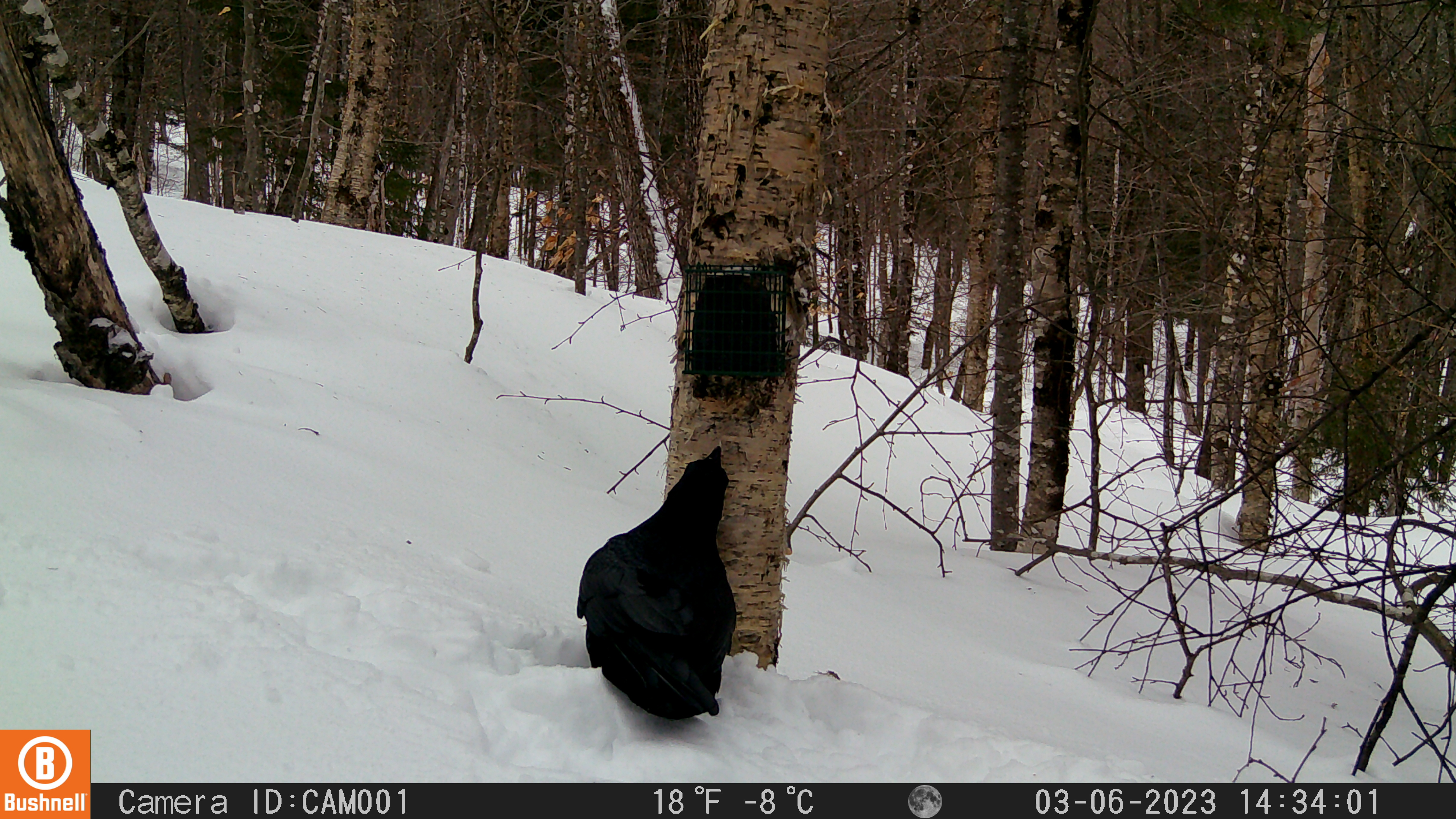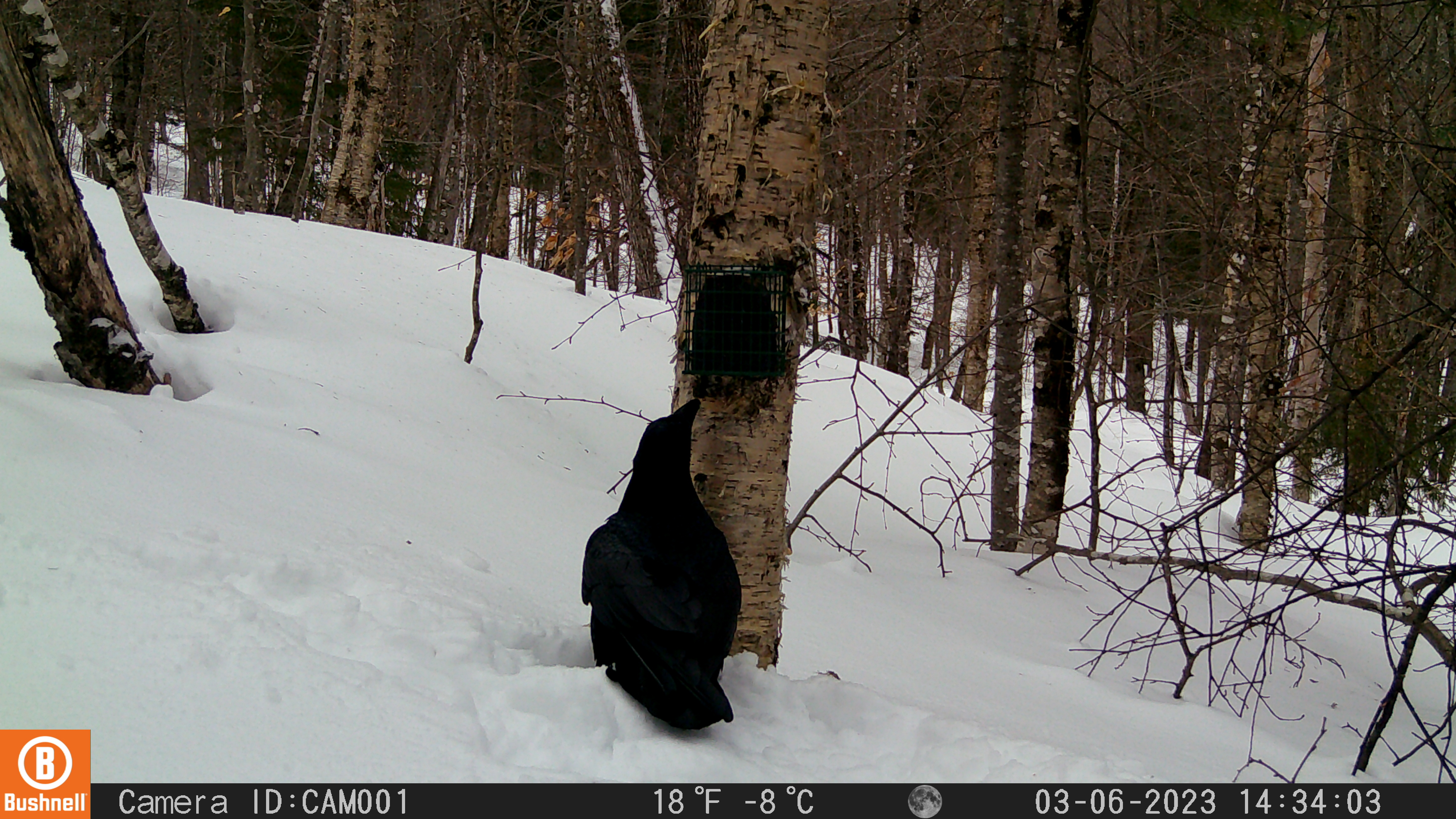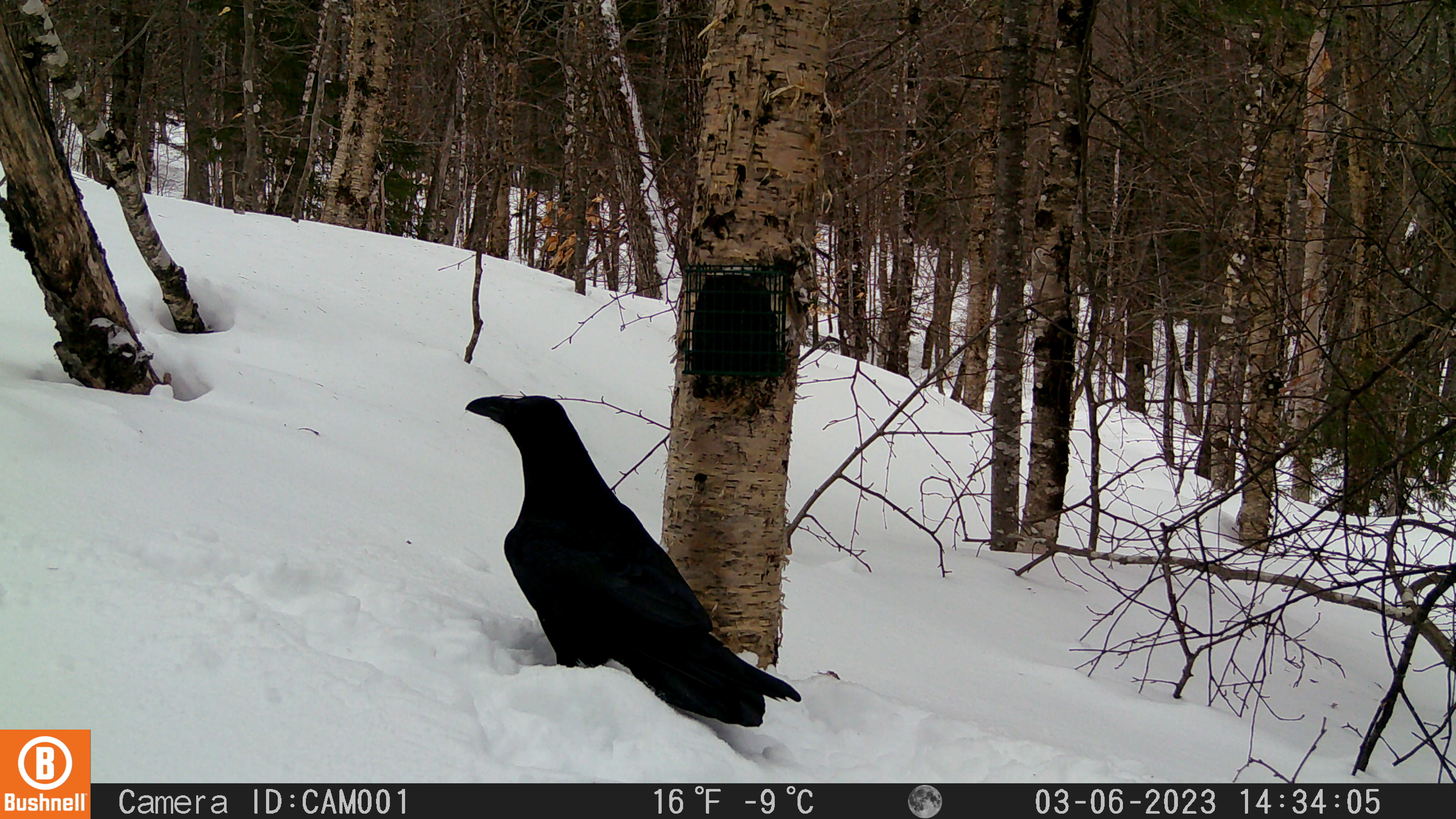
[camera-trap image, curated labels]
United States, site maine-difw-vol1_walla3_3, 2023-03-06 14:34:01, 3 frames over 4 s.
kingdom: Animalia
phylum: Chordata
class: Aves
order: Passeriformes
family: Corvidae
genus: Corvus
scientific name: Corvus corax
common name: common raven